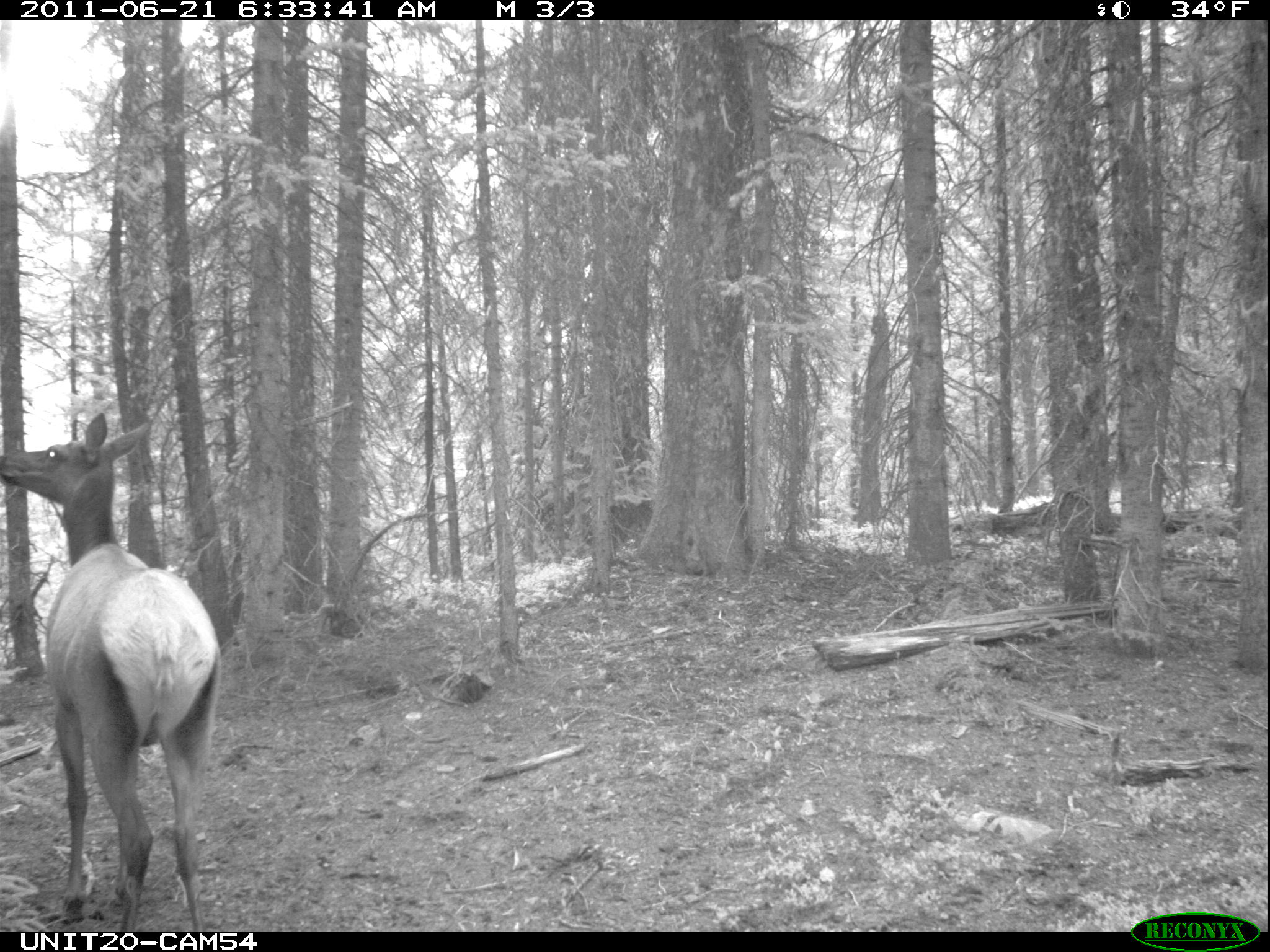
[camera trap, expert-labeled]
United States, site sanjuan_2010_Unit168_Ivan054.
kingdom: Animalia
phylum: Chordata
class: Mammalia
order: Artiodactyla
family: Cervidae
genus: Cervus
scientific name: Cervus elaphus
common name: red deer